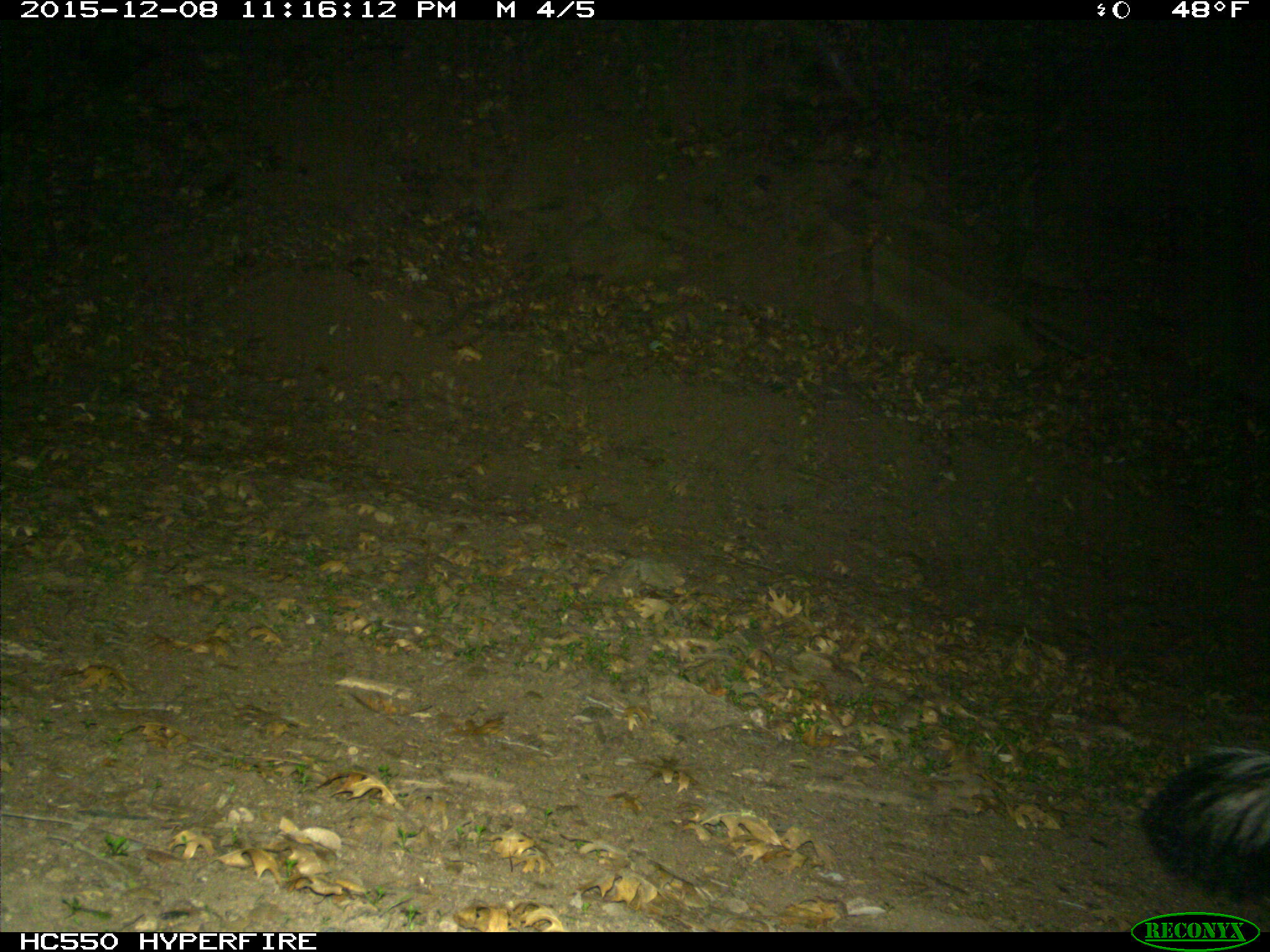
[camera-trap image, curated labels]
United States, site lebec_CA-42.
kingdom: Animalia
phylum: Chordata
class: Mammalia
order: Carnivora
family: Mephitidae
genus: Mephitis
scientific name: Mephitis mephitis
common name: striped skunk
Mephitis mephitis (striped skunk).